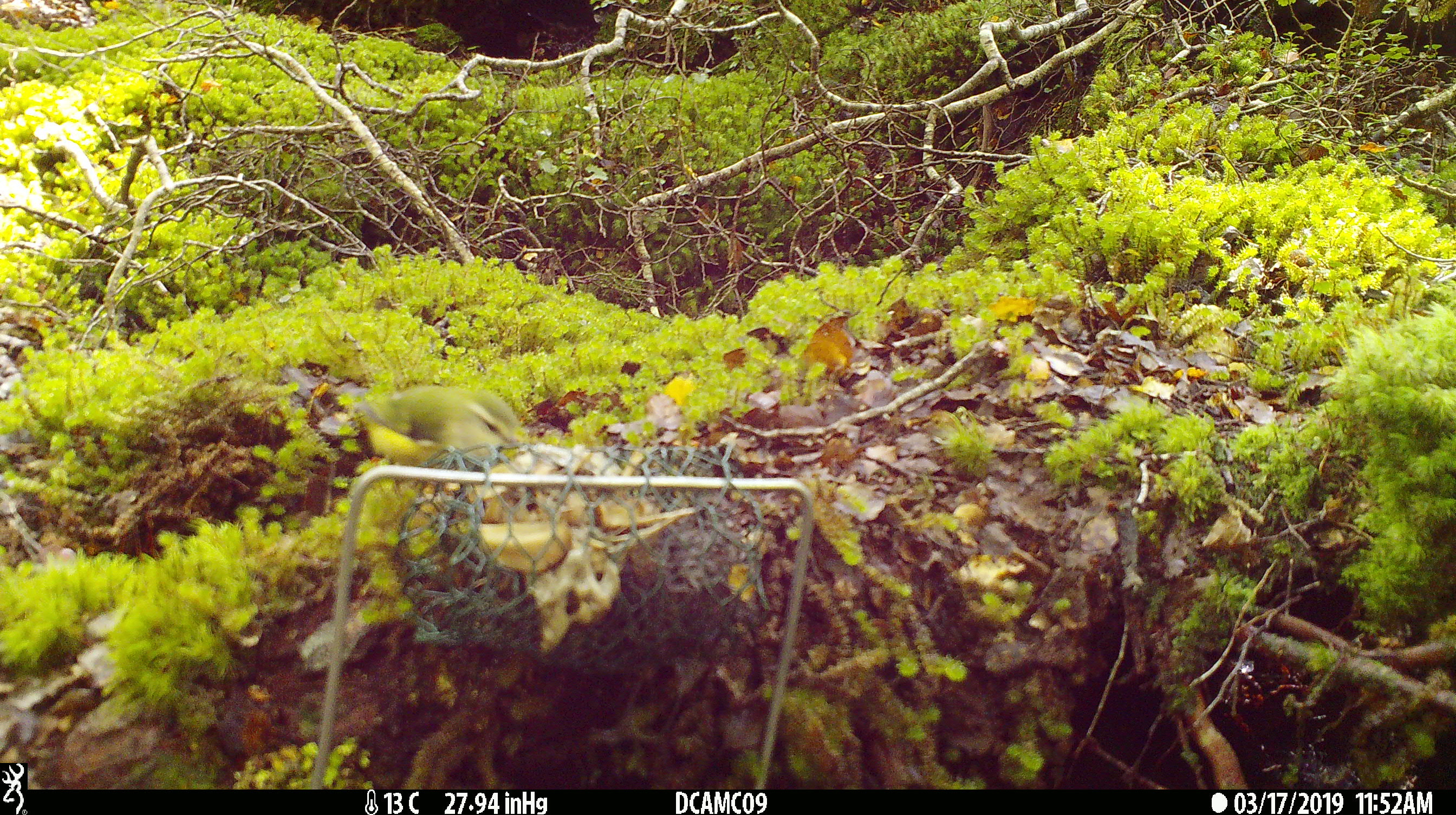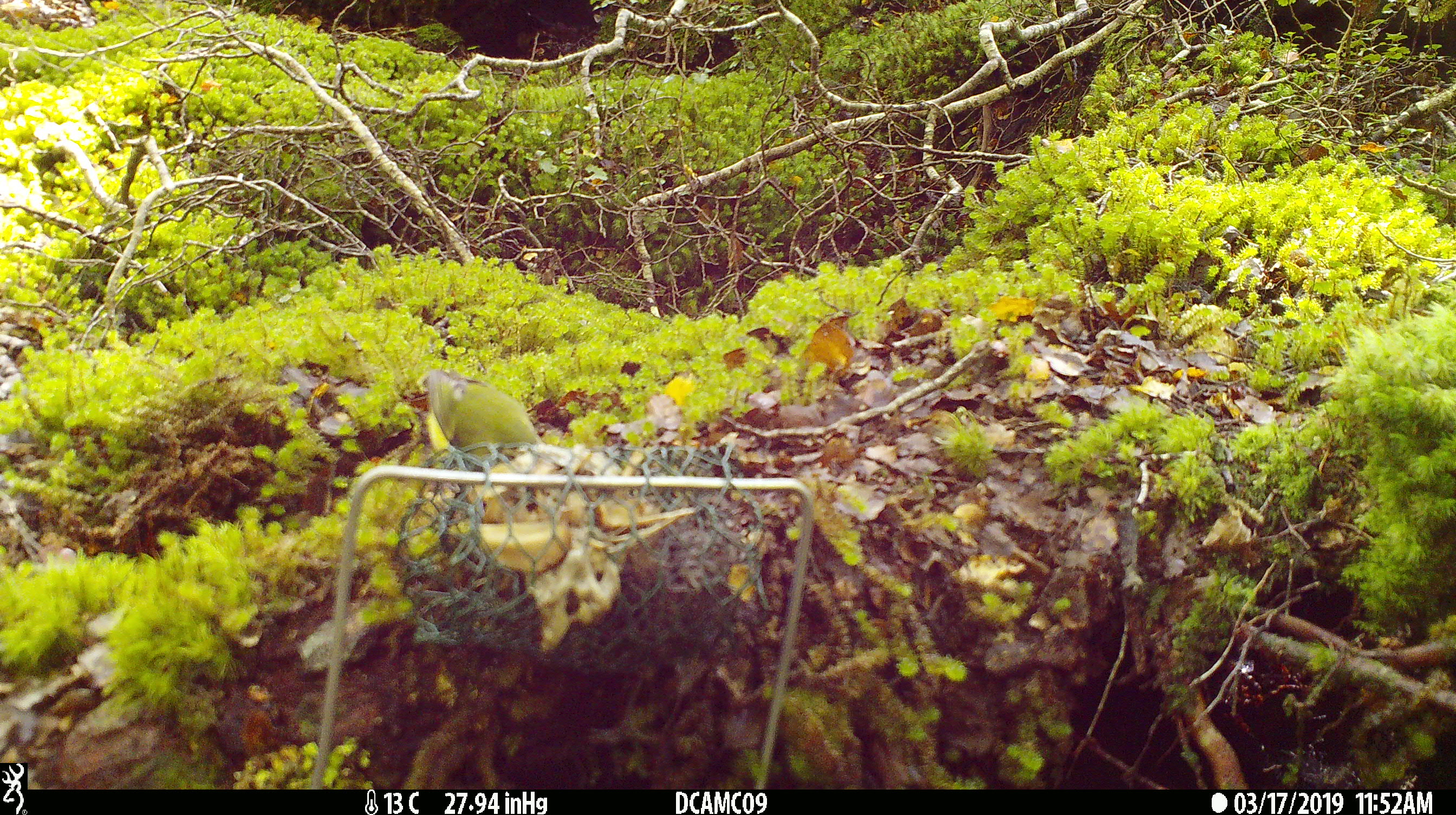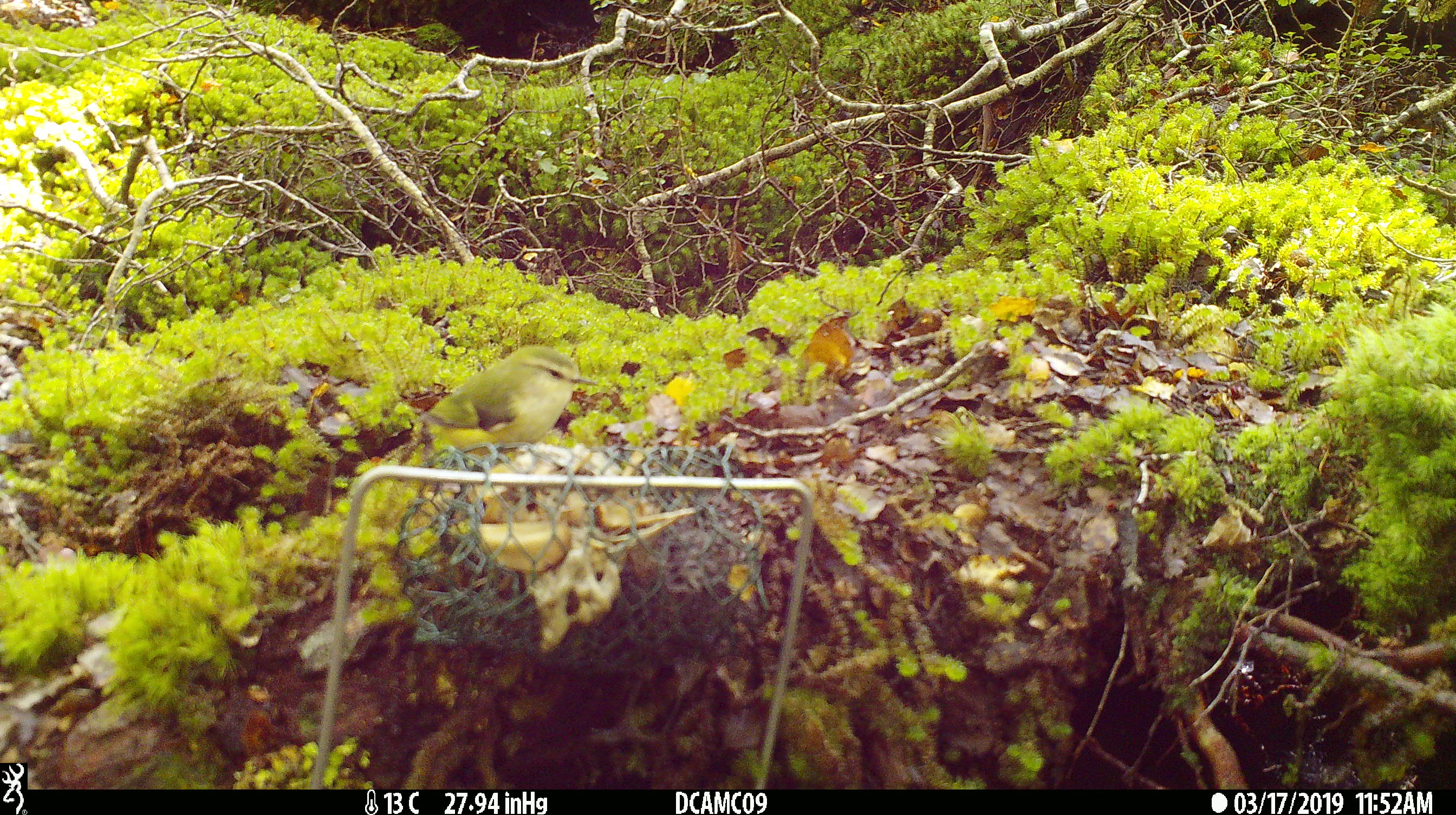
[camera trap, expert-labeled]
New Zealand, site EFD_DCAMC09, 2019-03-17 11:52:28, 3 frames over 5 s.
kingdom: Animalia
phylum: Chordata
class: Aves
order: Passeriformes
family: Acanthisittidae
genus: Acanthisitta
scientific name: Acanthisitta chloris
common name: rifleman